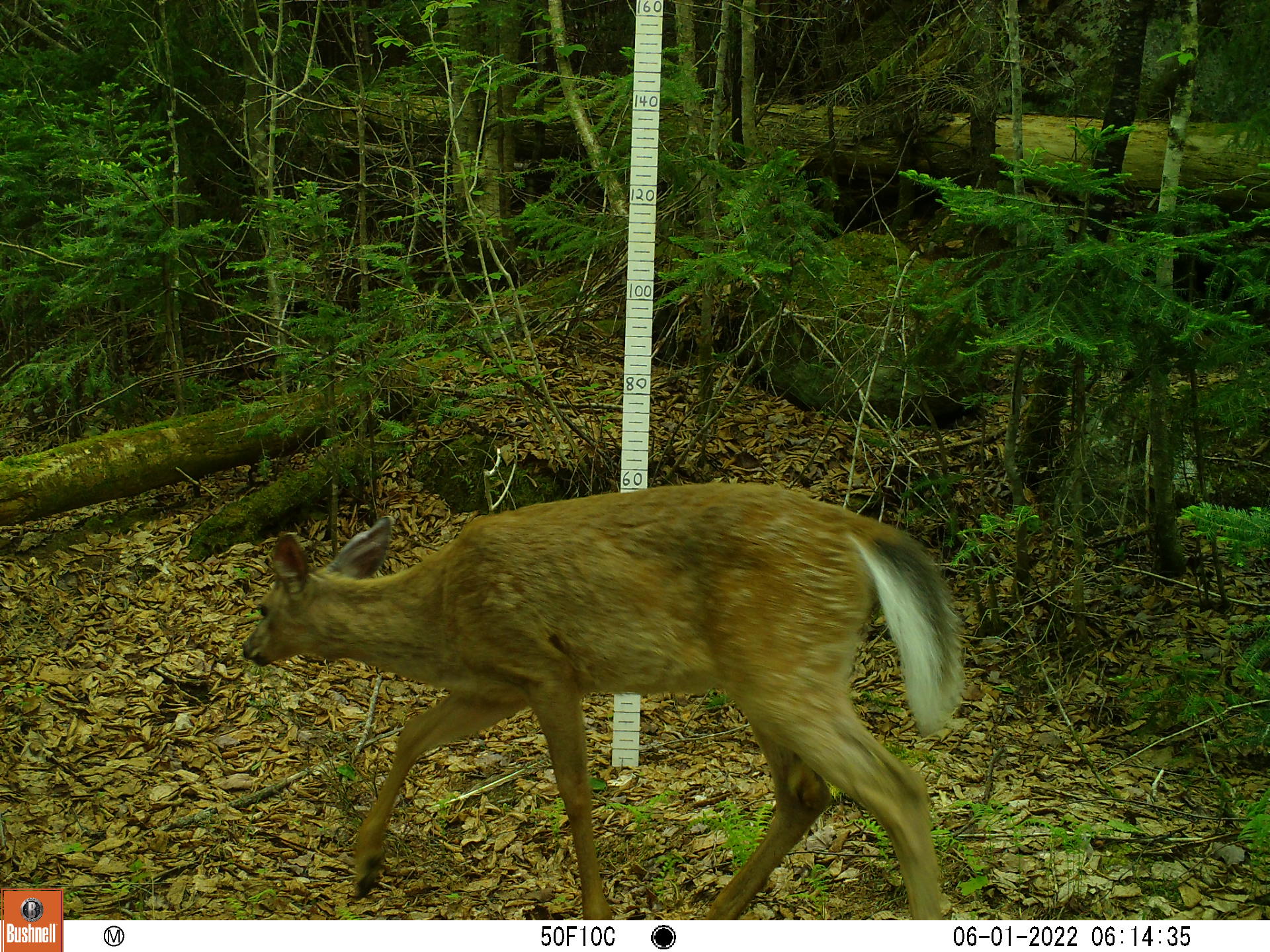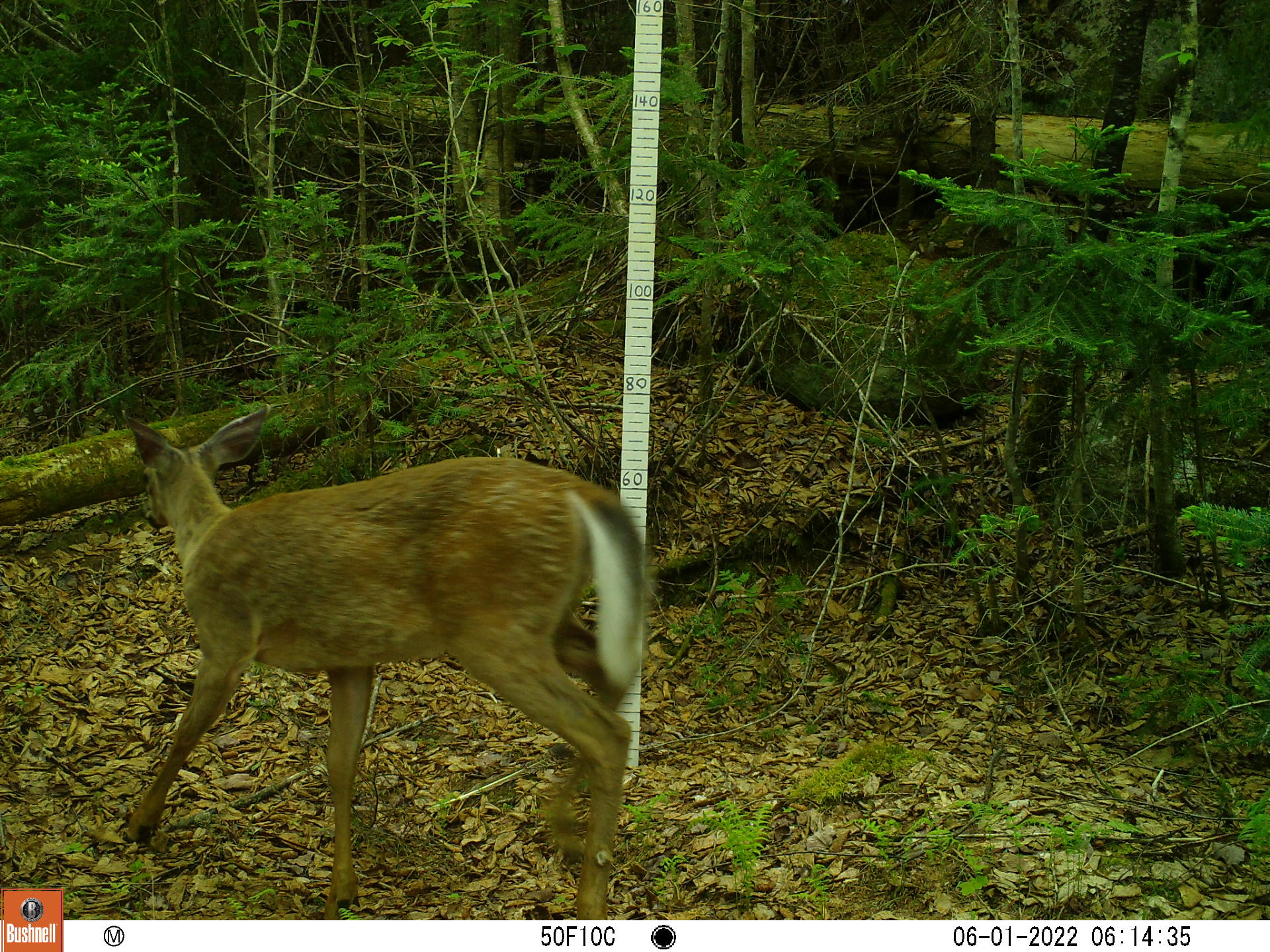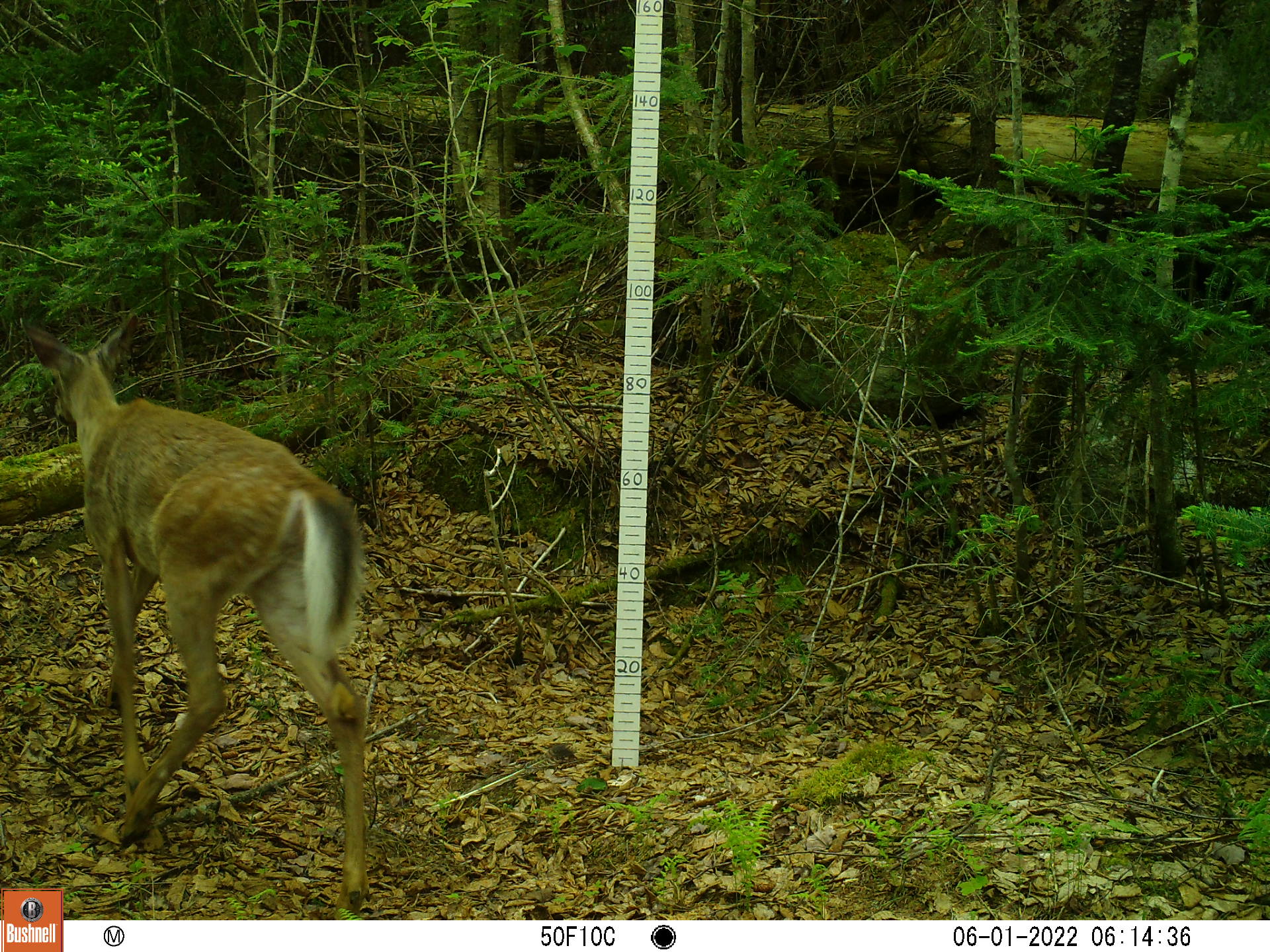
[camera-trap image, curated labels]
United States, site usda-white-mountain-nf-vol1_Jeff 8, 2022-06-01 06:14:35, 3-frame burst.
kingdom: Animalia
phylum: Chordata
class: Mammalia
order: Artiodactyla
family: Cervidae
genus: Odocoileus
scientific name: Odocoileus virginianus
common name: white-tailed deer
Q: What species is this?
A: White-tailed deer (Odocoileus virginianus).